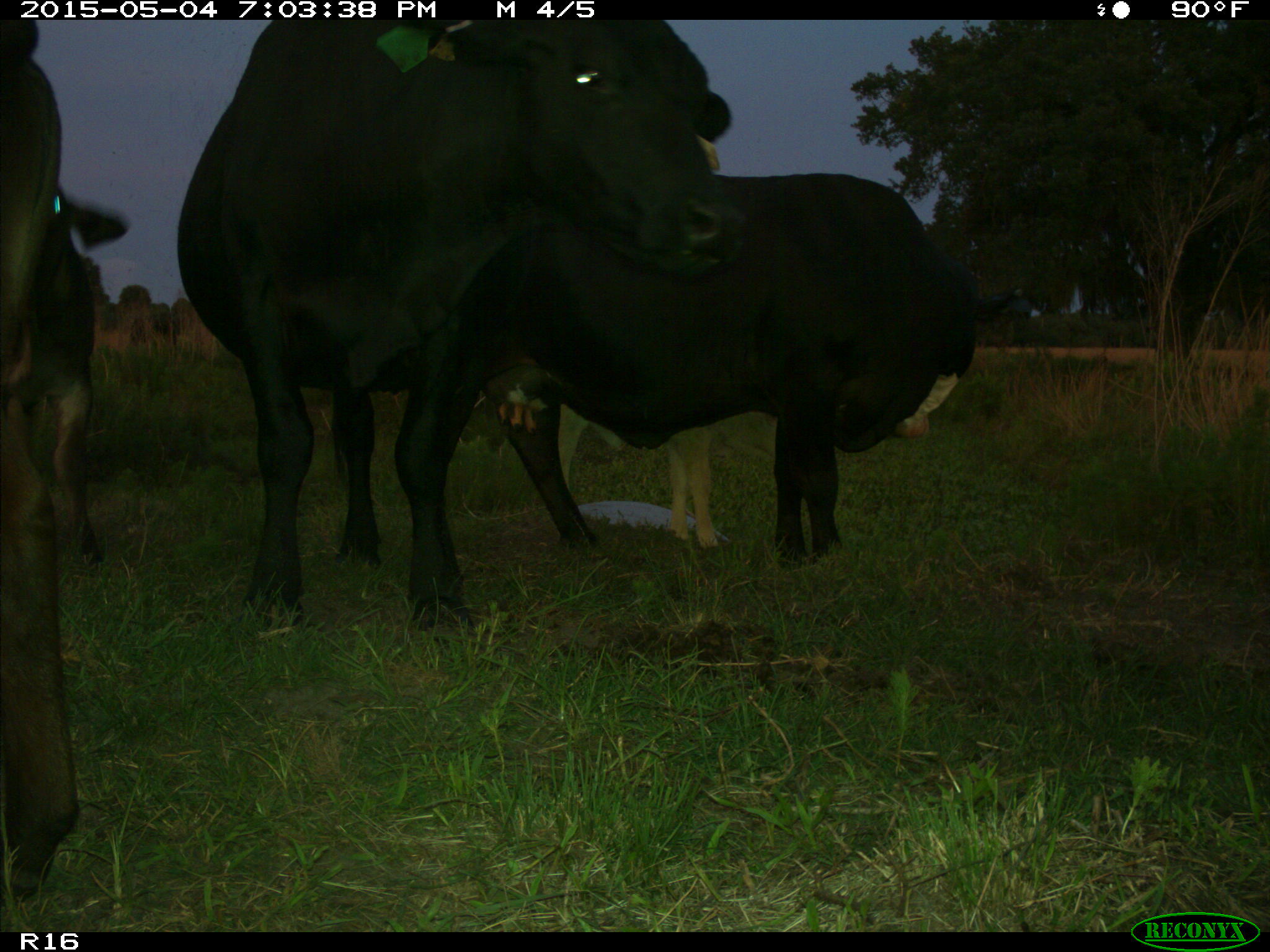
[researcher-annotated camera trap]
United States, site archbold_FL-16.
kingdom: Animalia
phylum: Chordata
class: Mammalia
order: Artiodactyla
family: Bovidae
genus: Bos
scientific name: Bos taurus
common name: domestic cow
Bos taurus (domestic cow).